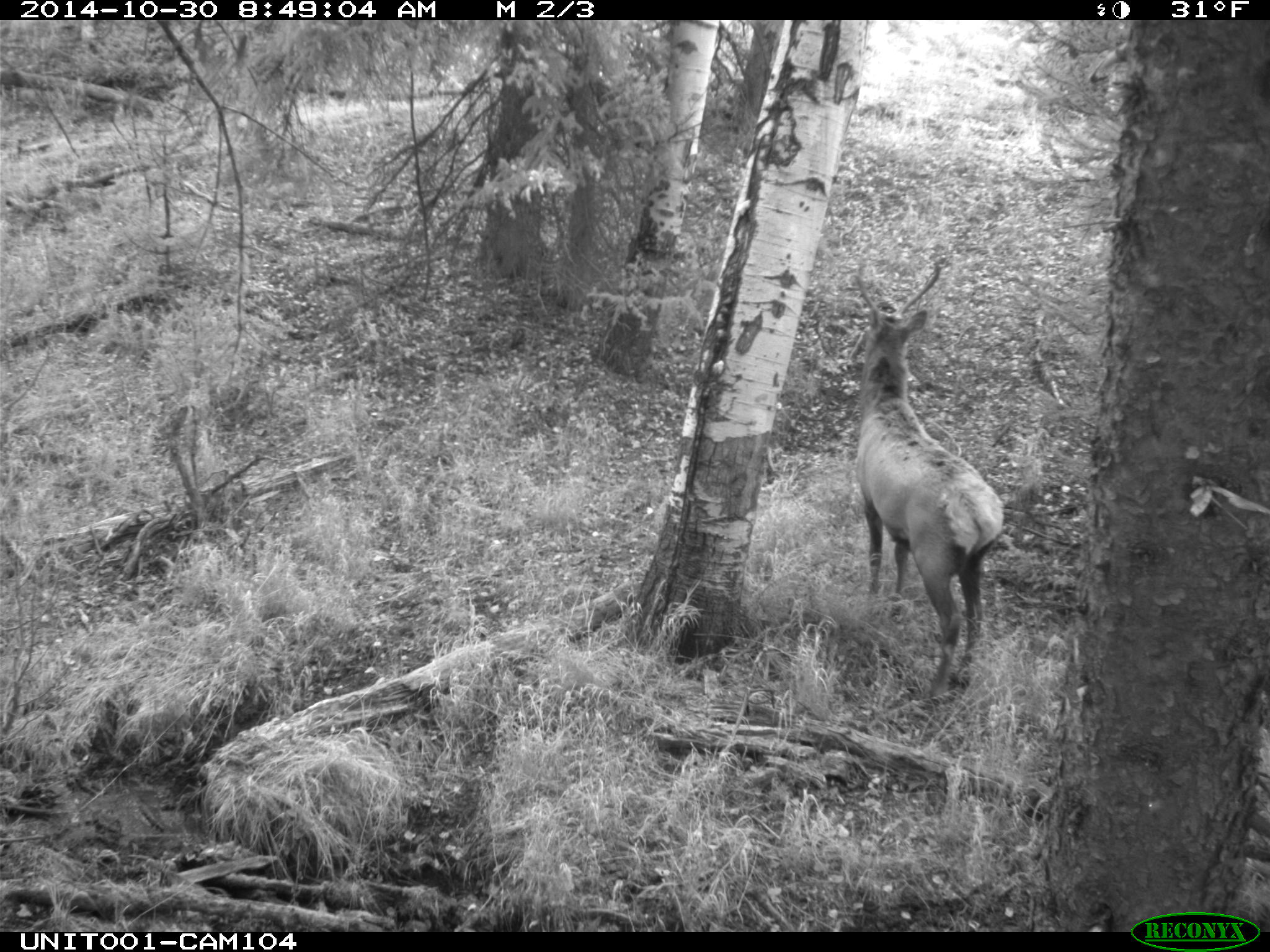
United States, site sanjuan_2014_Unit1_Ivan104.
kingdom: Animalia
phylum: Chordata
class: Mammalia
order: Artiodactyla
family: Cervidae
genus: Cervus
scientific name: Cervus elaphus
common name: red deer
Cervus elaphus (red deer).